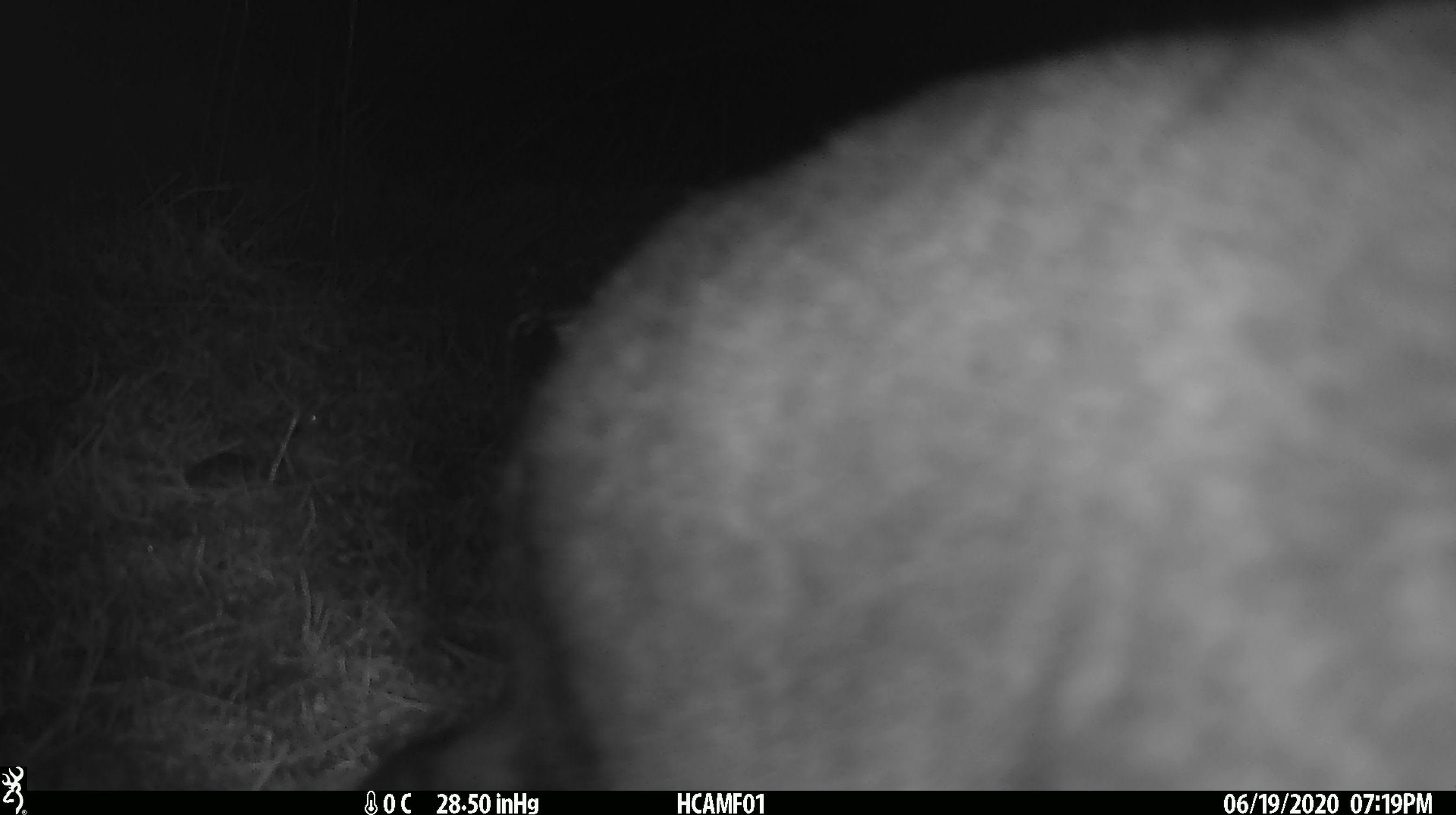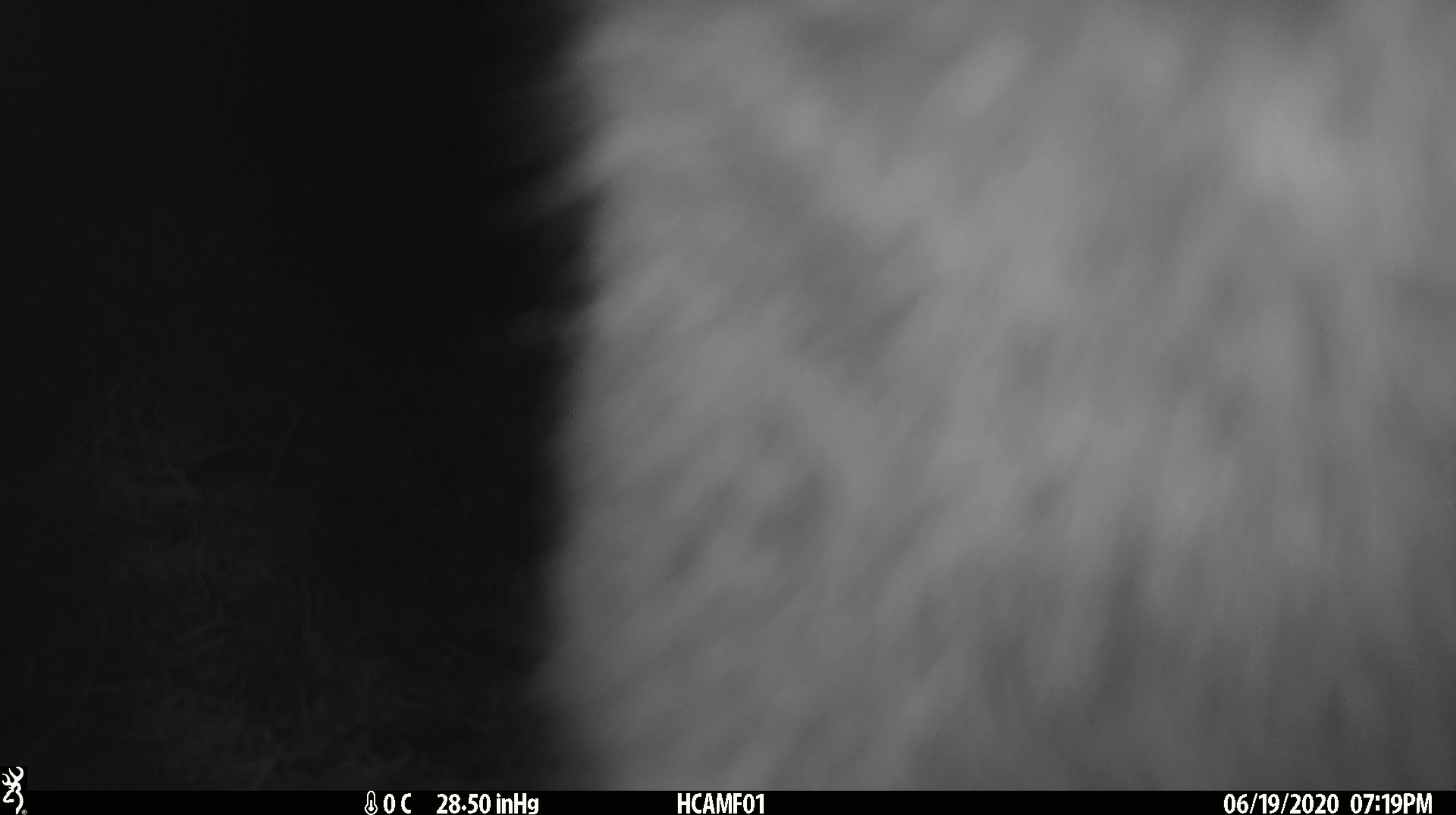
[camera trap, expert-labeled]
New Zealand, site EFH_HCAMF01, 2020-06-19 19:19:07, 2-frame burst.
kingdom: Animalia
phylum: Chordata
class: Mammalia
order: Carnivora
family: Felidae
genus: Felis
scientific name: Felis catus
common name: domestic cat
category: cat